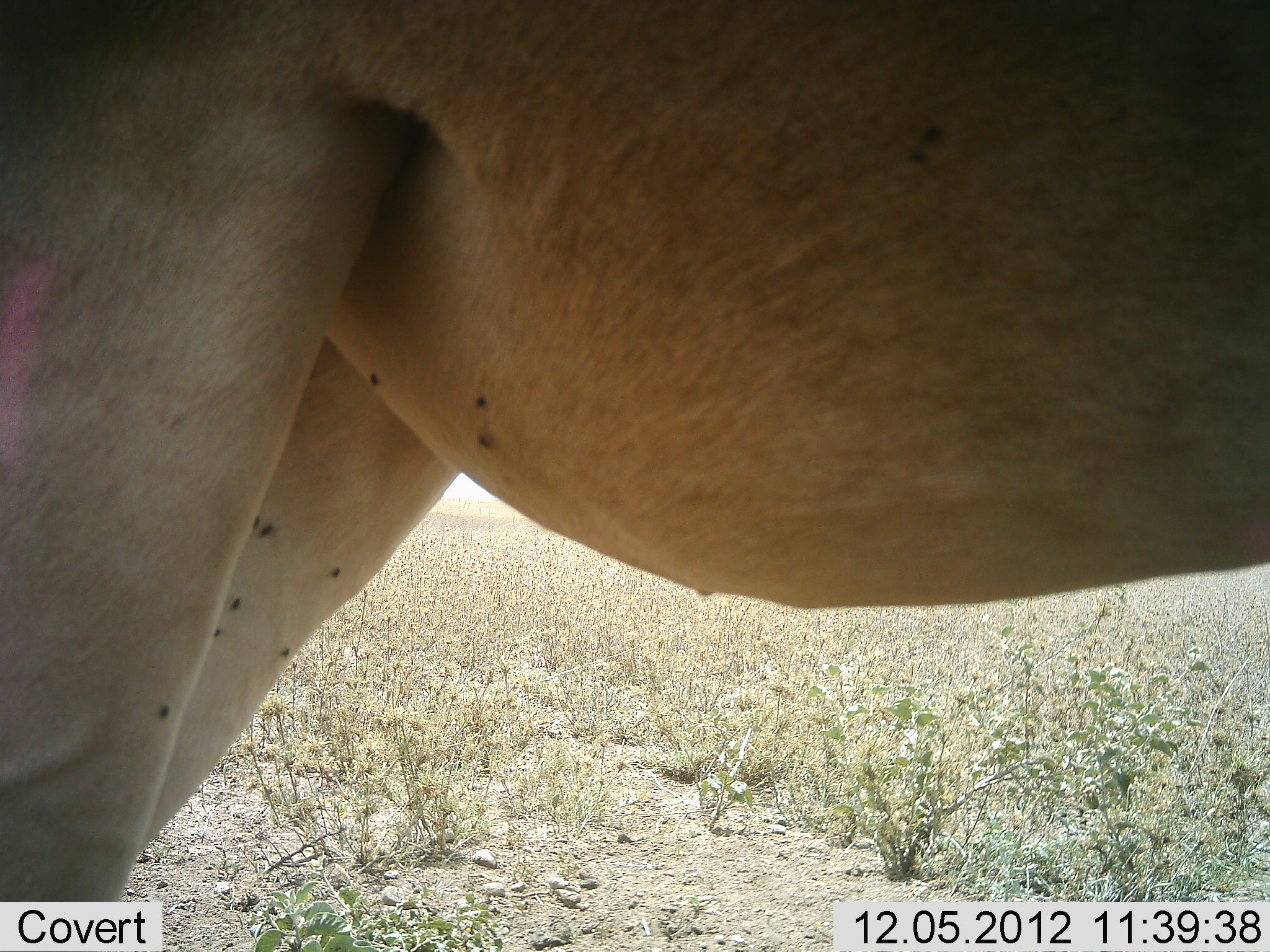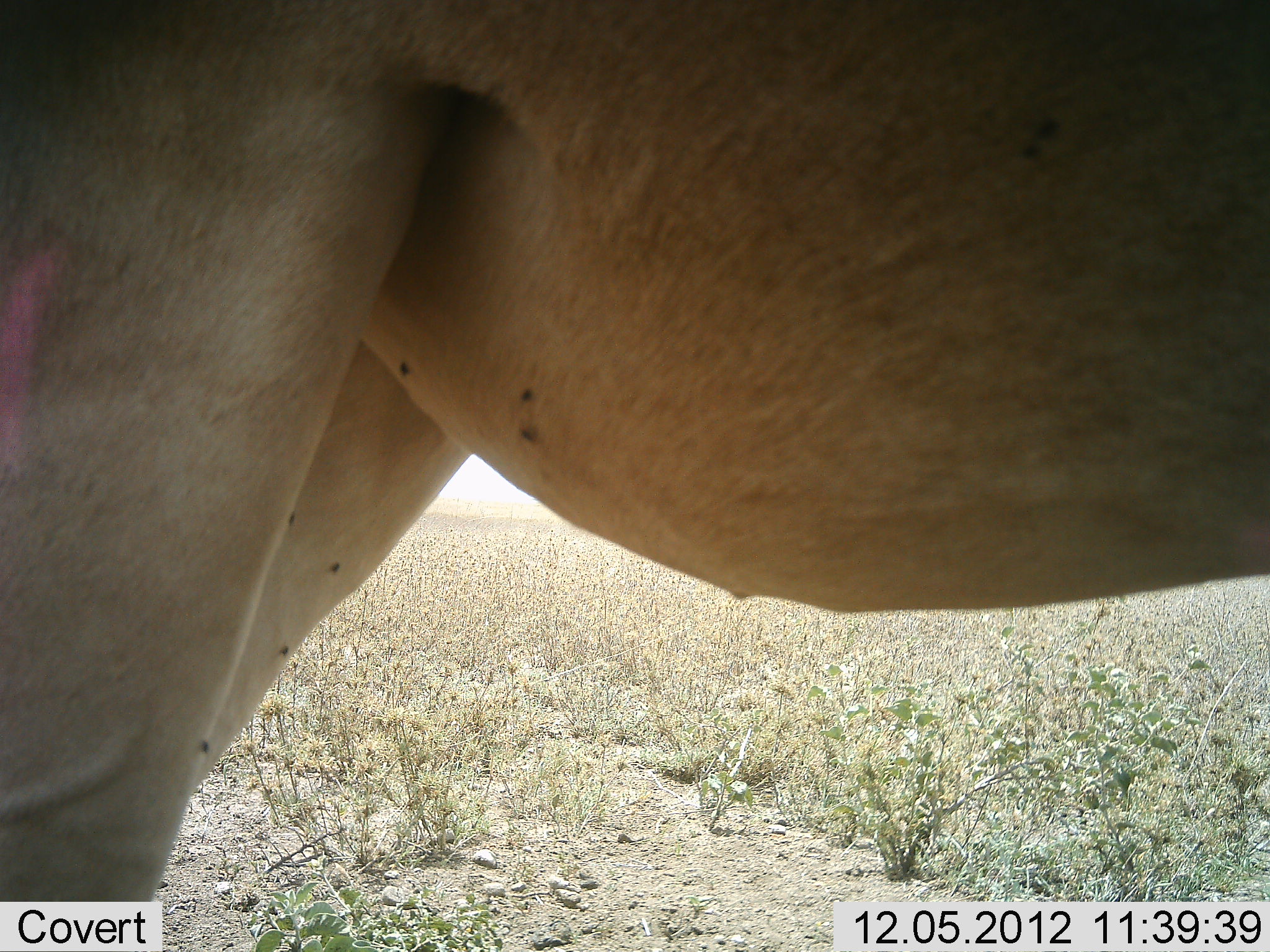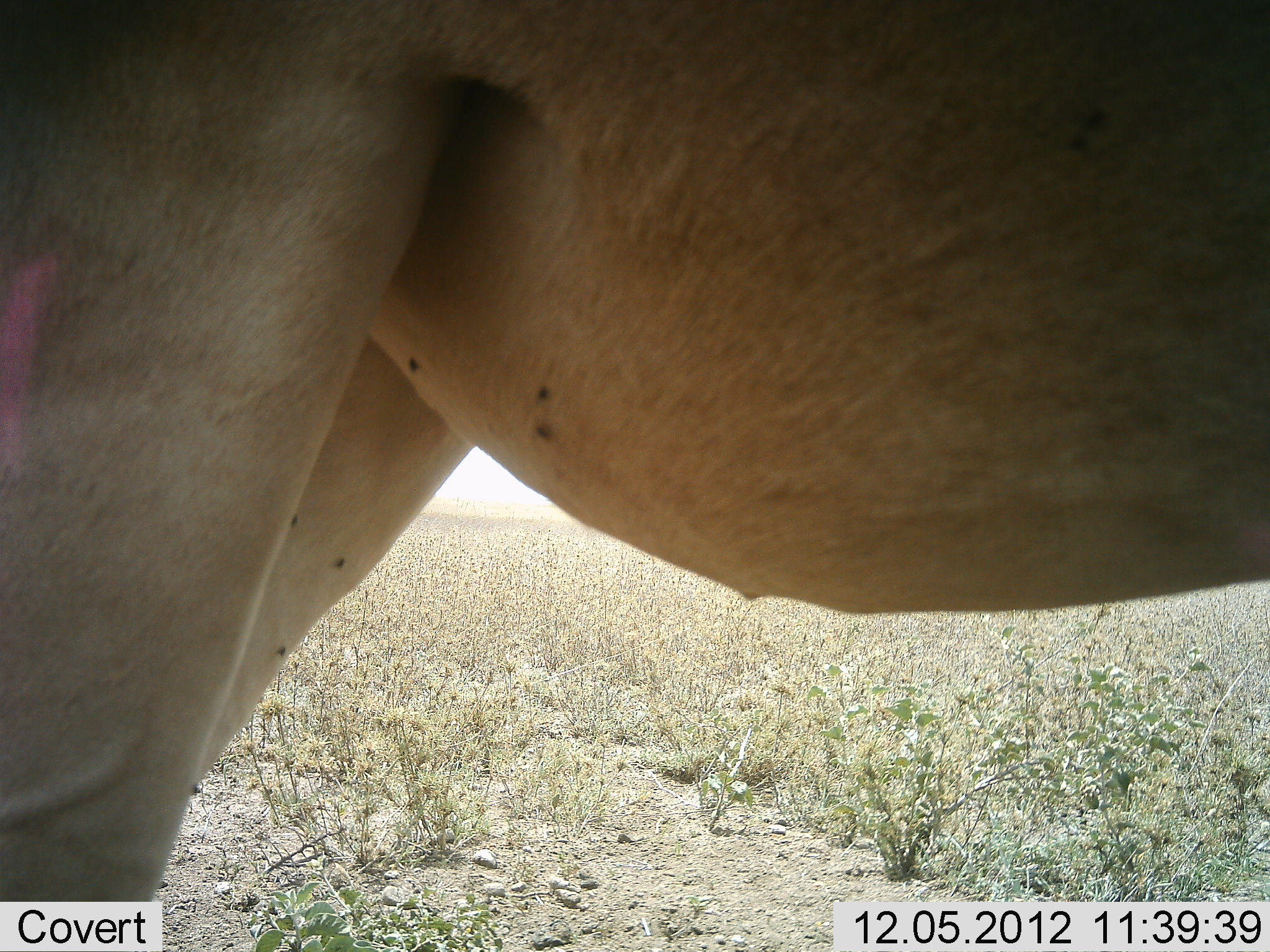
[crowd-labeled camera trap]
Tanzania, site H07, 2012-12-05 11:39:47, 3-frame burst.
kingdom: Animalia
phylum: Chordata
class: Mammalia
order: Artiodactyla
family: Bovidae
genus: Alcelaphus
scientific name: Alcelaphus buselaphus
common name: hartebeest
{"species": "hartebeest (Alcelaphus buselaphus)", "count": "1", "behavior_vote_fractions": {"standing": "100%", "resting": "0%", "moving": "0%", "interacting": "0%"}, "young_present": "0%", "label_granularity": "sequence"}